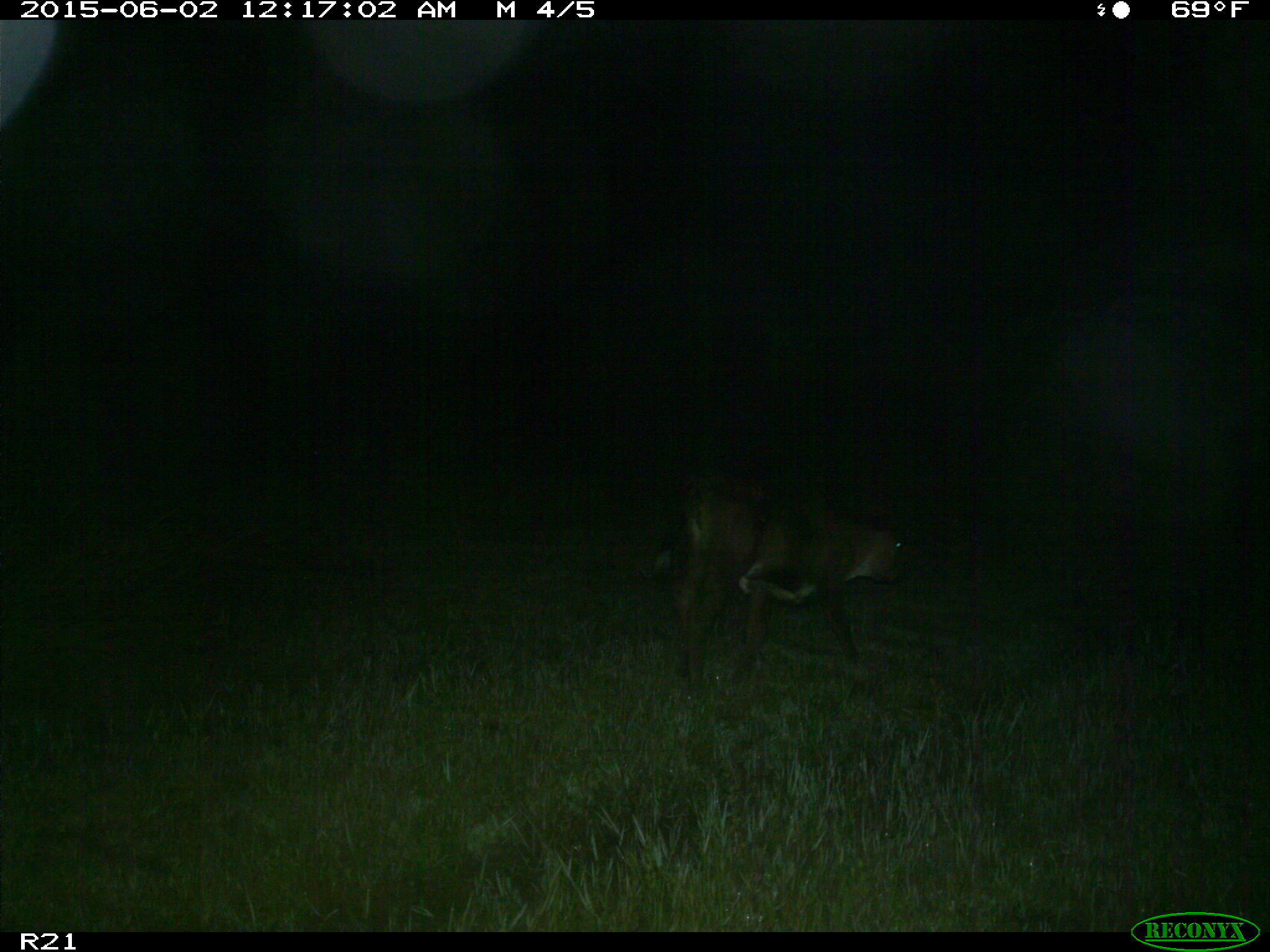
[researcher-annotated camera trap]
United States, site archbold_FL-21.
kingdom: Animalia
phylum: Chordata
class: Mammalia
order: Artiodactyla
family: Bovidae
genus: Bos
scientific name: Bos taurus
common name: domestic cow